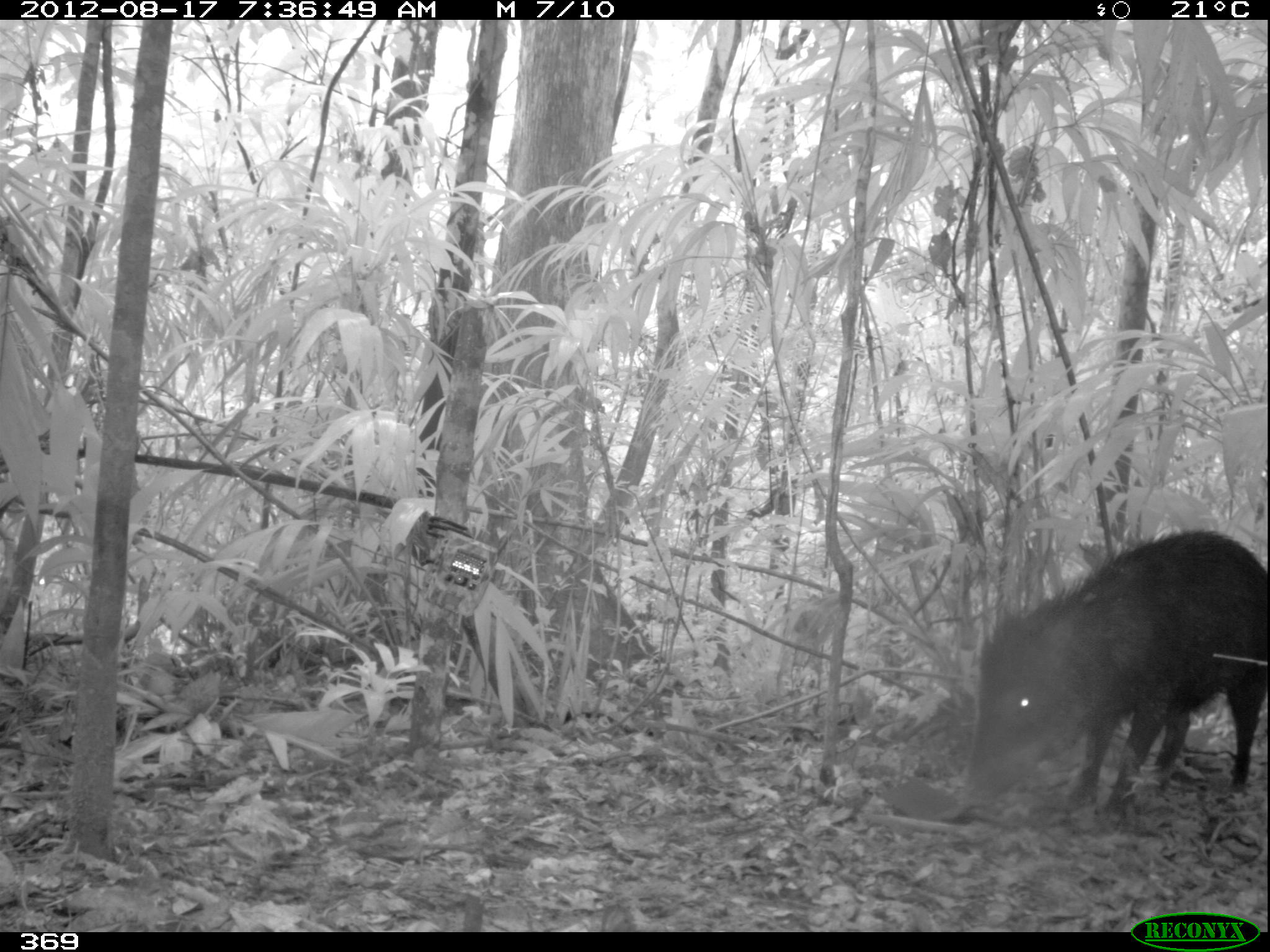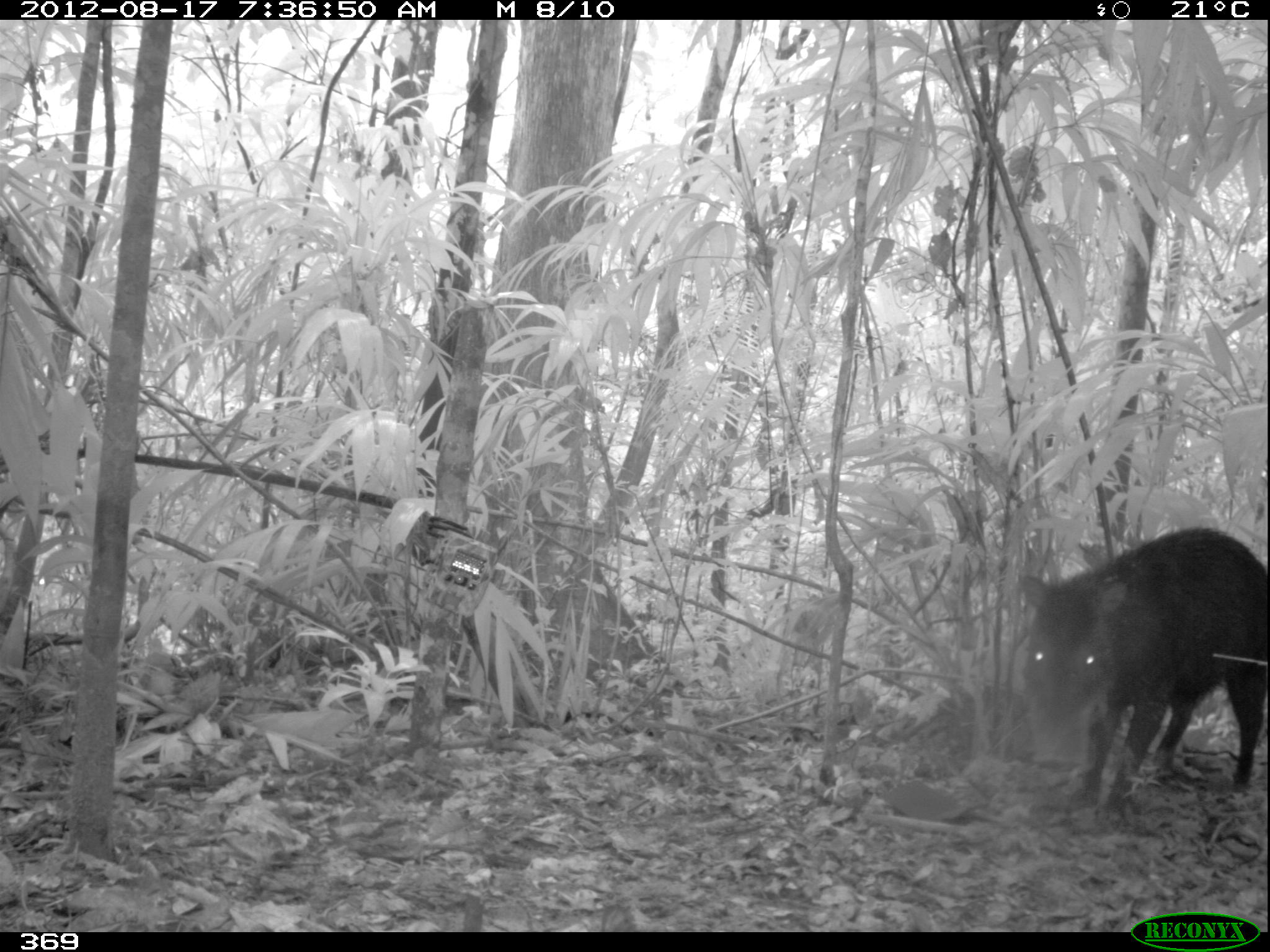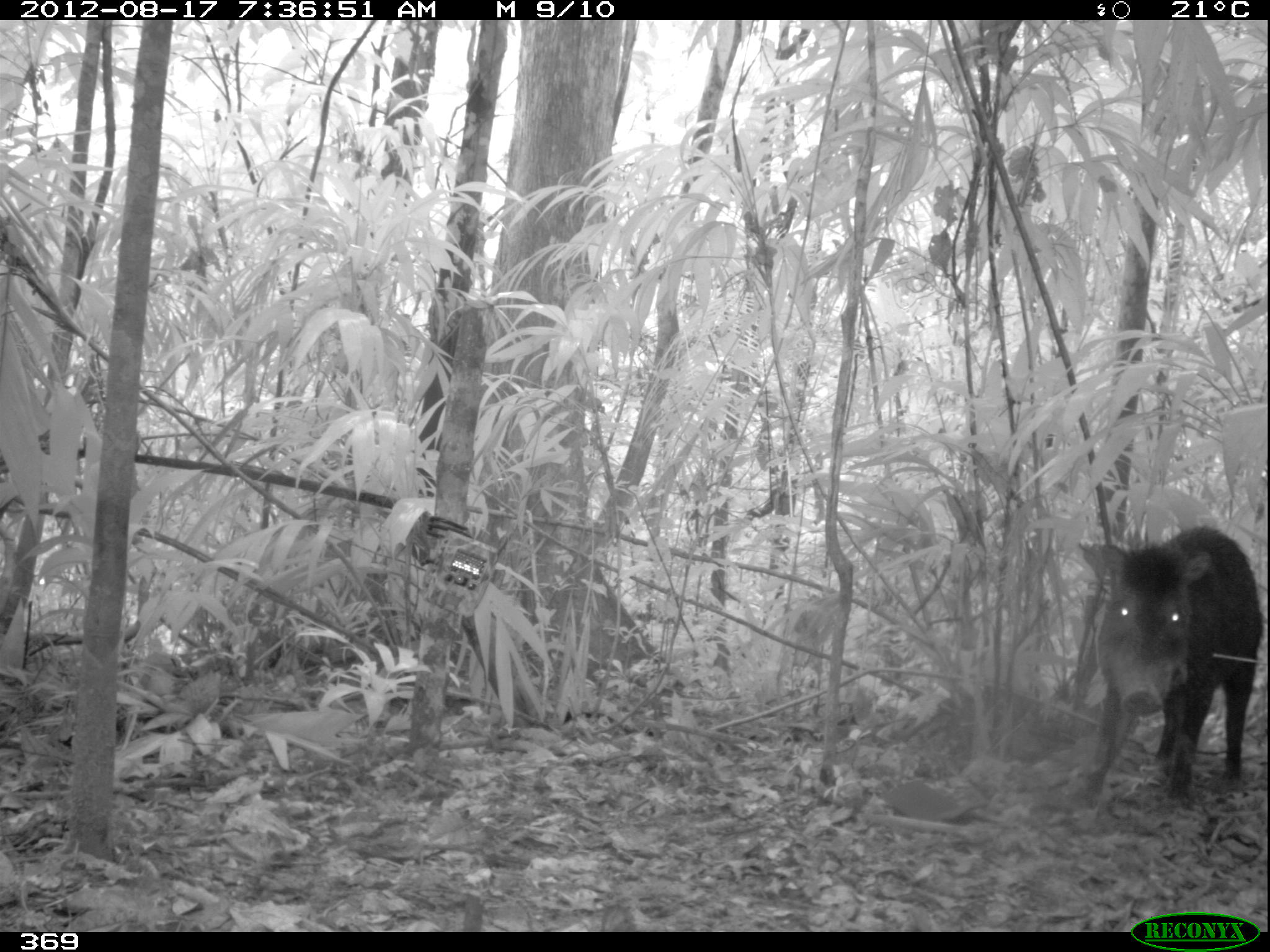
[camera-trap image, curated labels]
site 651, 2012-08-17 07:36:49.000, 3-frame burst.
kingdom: Animalia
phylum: Chordata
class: Mammalia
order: Artiodactyla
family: Tayassuidae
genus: Tayassu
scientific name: Tayassu pecari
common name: white-lipped peccary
Tayassu pecari (white-lipped peccary).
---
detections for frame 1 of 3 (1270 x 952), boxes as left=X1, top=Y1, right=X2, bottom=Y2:
tayassu pecari: left=969, top=531, right=1267, bottom=821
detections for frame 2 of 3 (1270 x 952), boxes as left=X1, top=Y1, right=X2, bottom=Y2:
tayassu pecari: left=1022, top=527, right=1267, bottom=818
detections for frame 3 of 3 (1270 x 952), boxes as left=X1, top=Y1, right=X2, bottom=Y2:
tayassu pecari: left=1067, top=525, right=1269, bottom=808